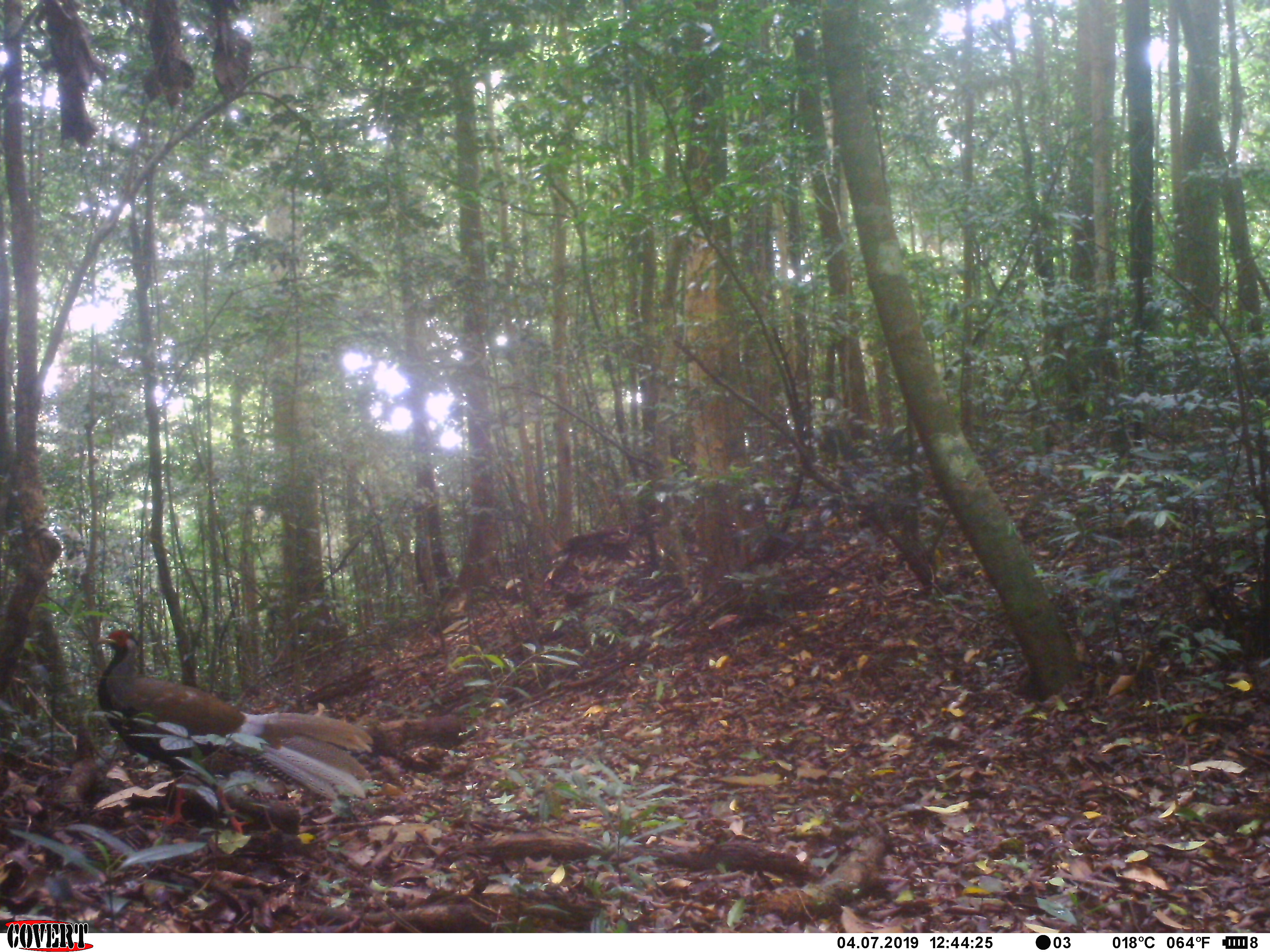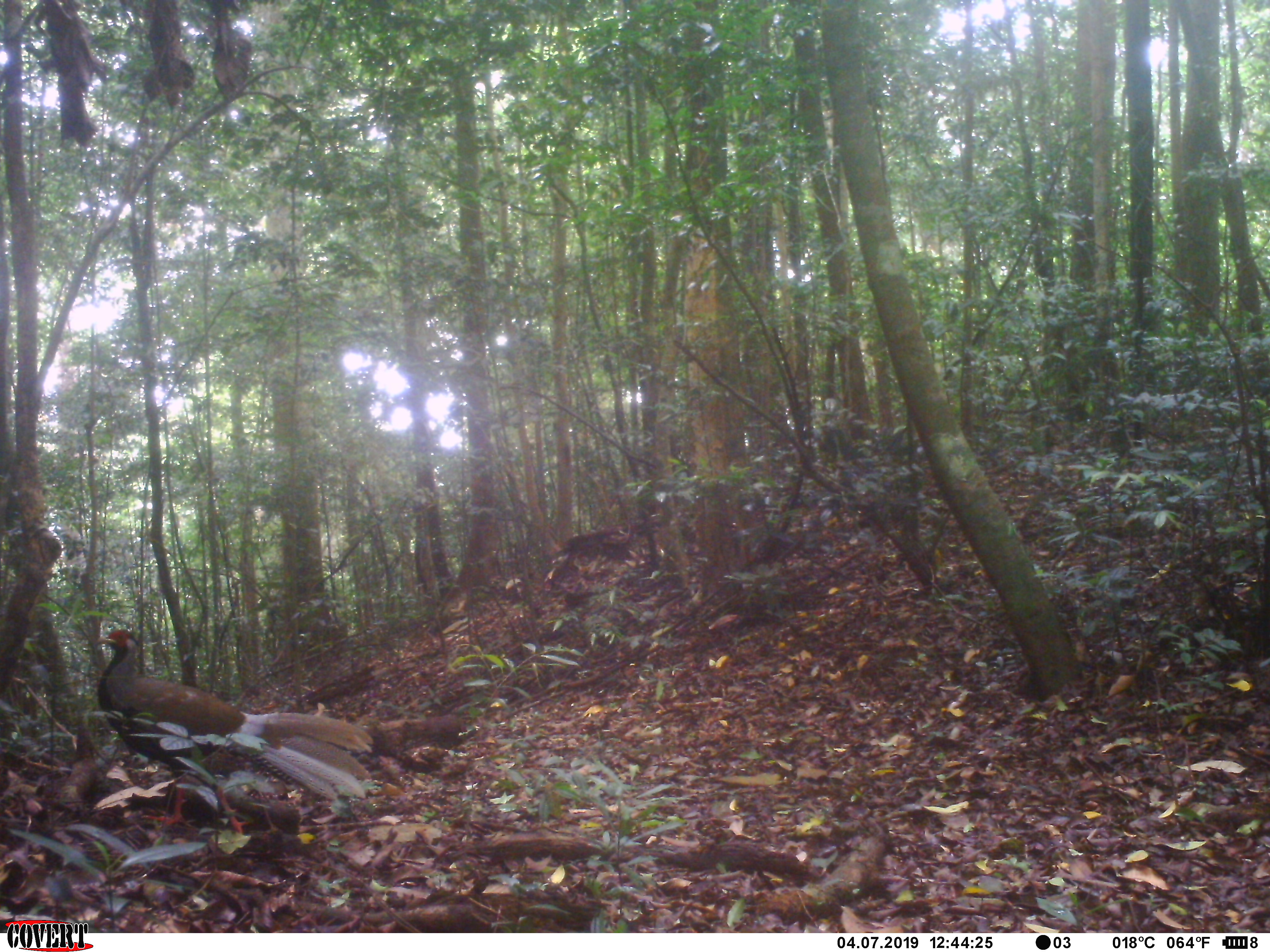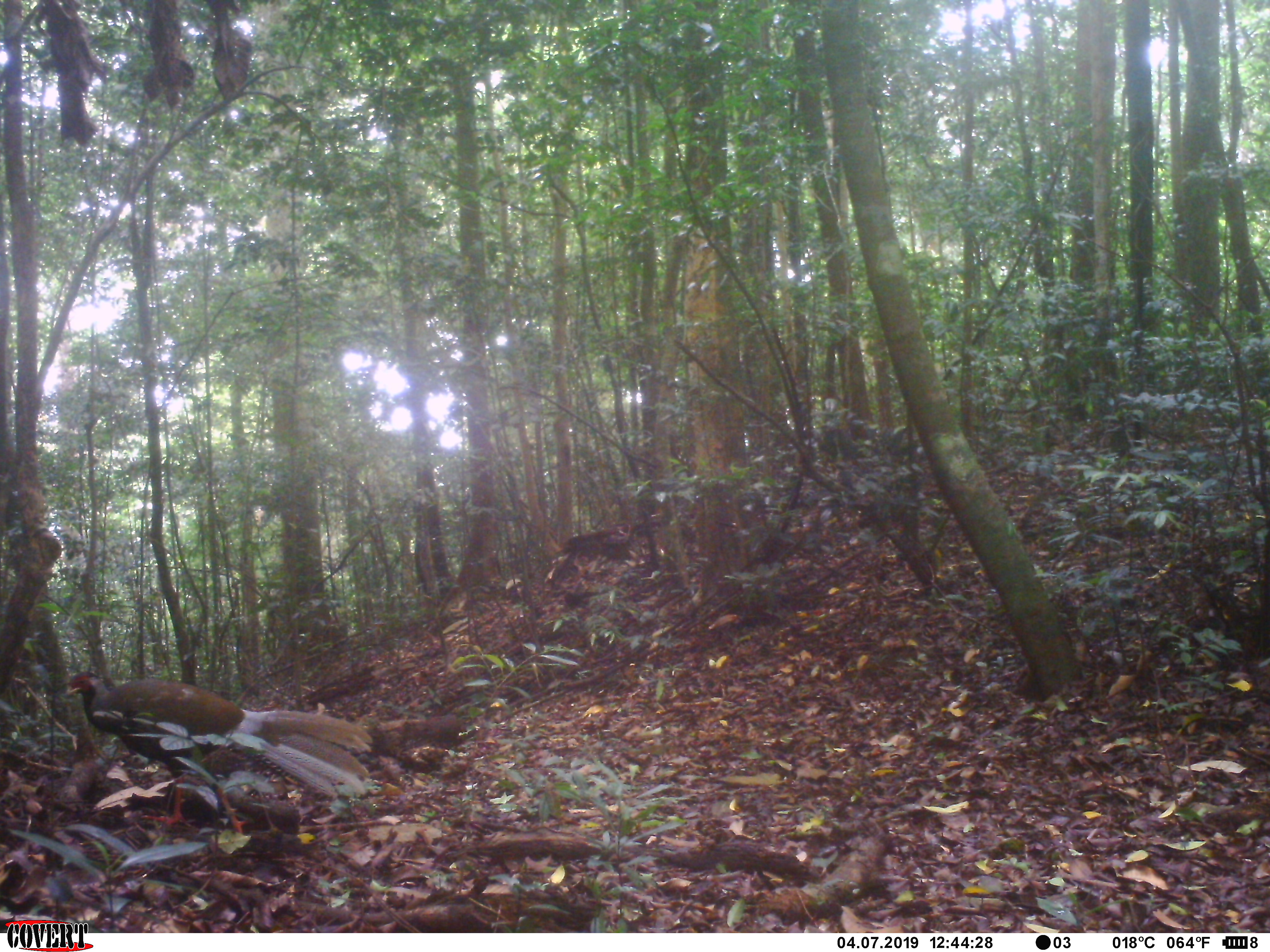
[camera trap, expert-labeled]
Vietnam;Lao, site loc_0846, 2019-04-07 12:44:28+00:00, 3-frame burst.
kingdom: Animalia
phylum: Chordata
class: Aves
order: Galliformes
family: Phasianidae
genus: Lophura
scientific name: Lophura nycthemera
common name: silver pheasant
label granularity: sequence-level